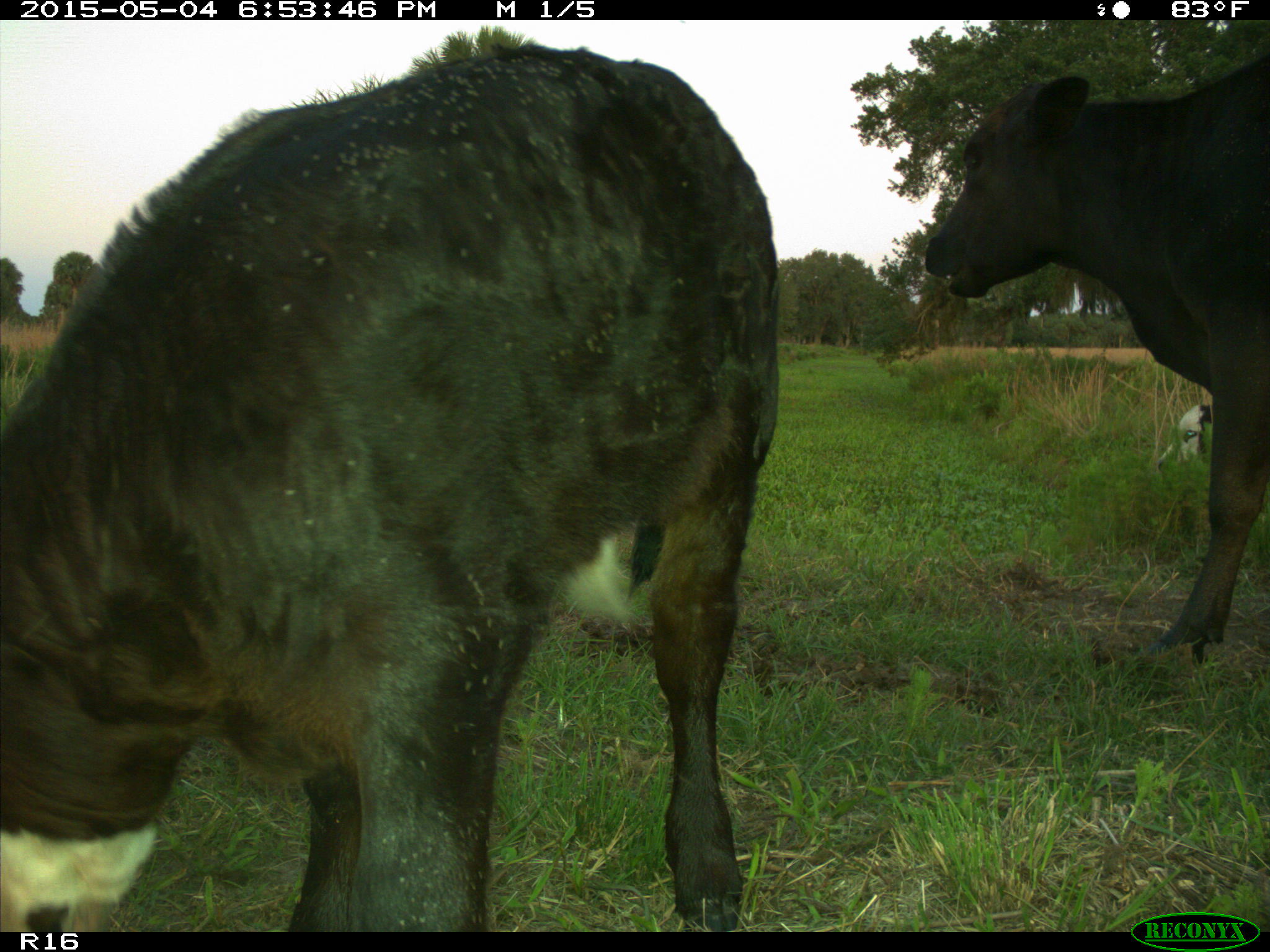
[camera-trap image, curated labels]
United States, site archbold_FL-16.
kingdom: Animalia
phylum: Chordata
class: Mammalia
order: Artiodactyla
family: Bovidae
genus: Bos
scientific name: Bos taurus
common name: domestic cow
Bos taurus (domestic cow).